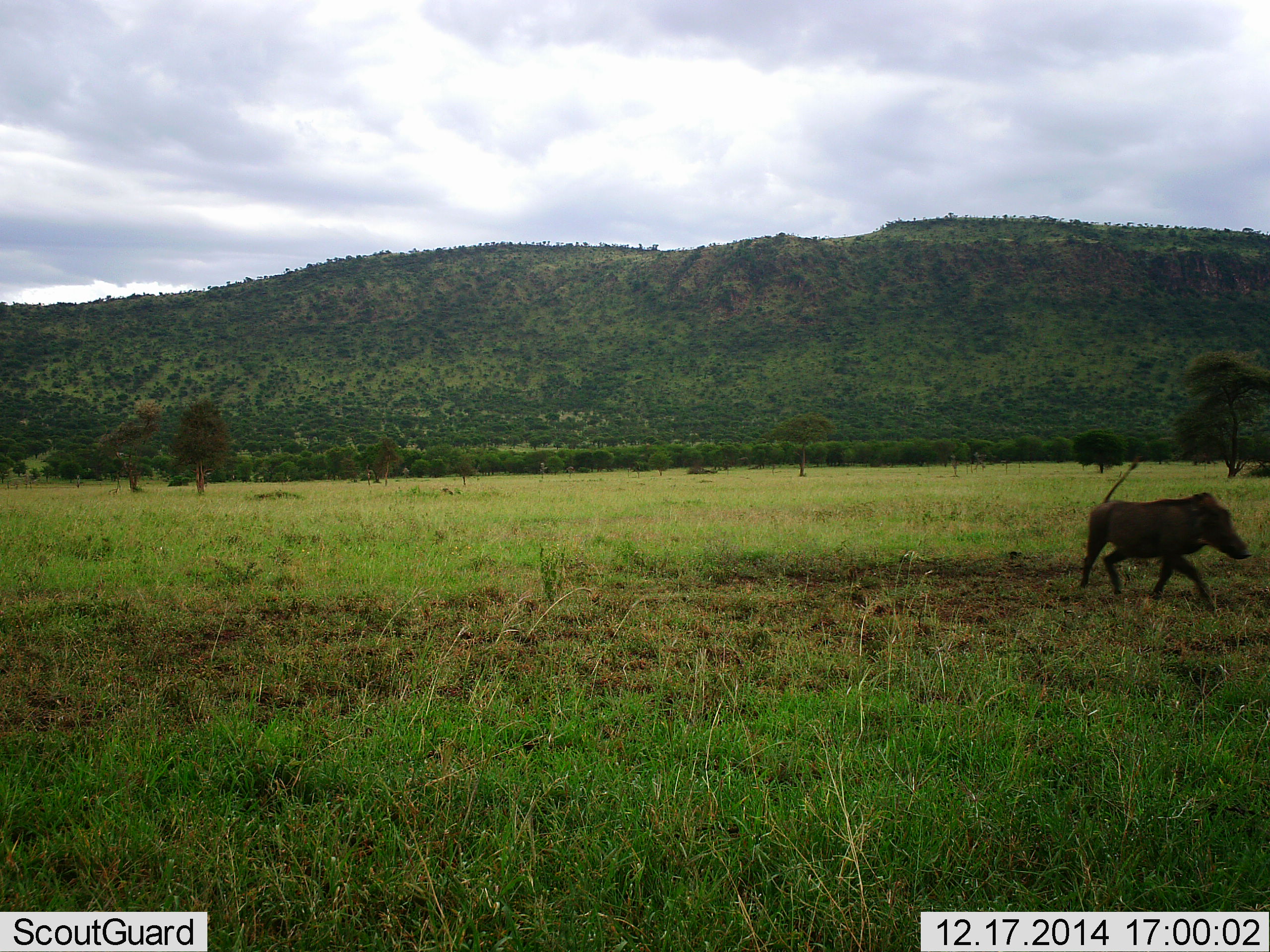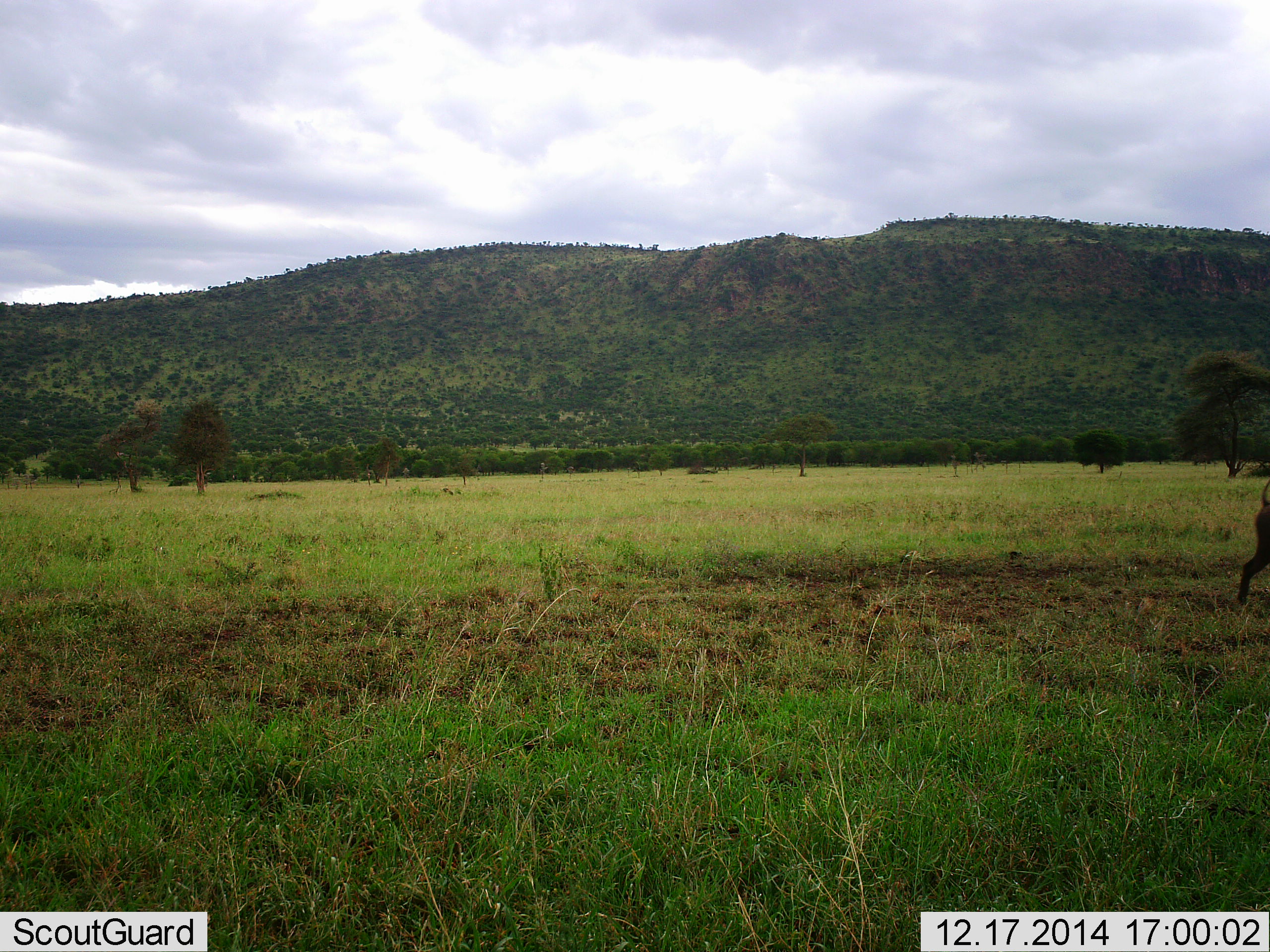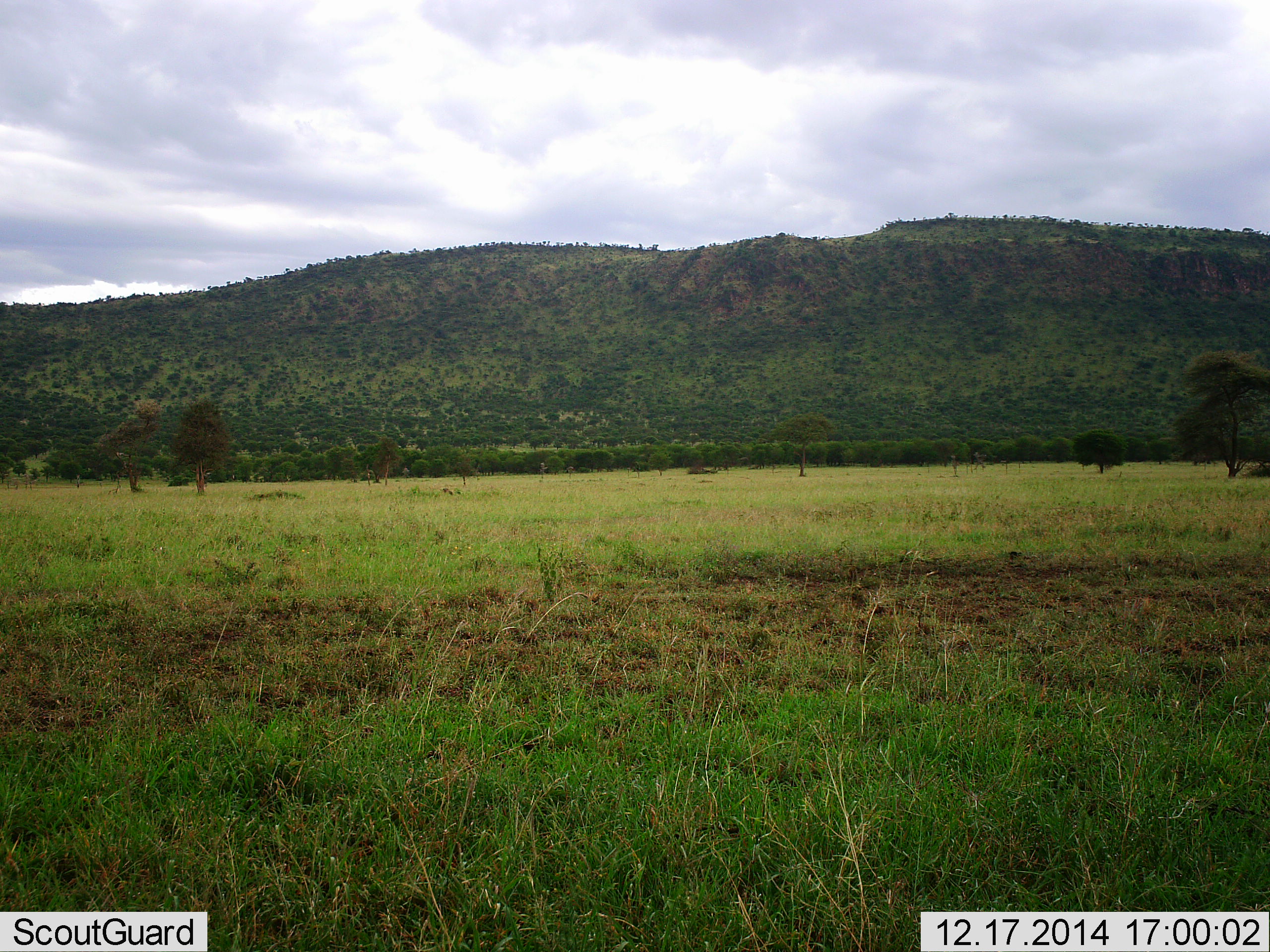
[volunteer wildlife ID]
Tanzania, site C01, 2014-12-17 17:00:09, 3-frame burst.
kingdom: Animalia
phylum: Chordata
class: Mammalia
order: Artiodactyla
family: Suidae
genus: Phacochoerus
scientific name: Phacochoerus africanus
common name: warthog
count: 1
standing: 0%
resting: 0%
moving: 100%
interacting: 0%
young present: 0%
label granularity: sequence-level